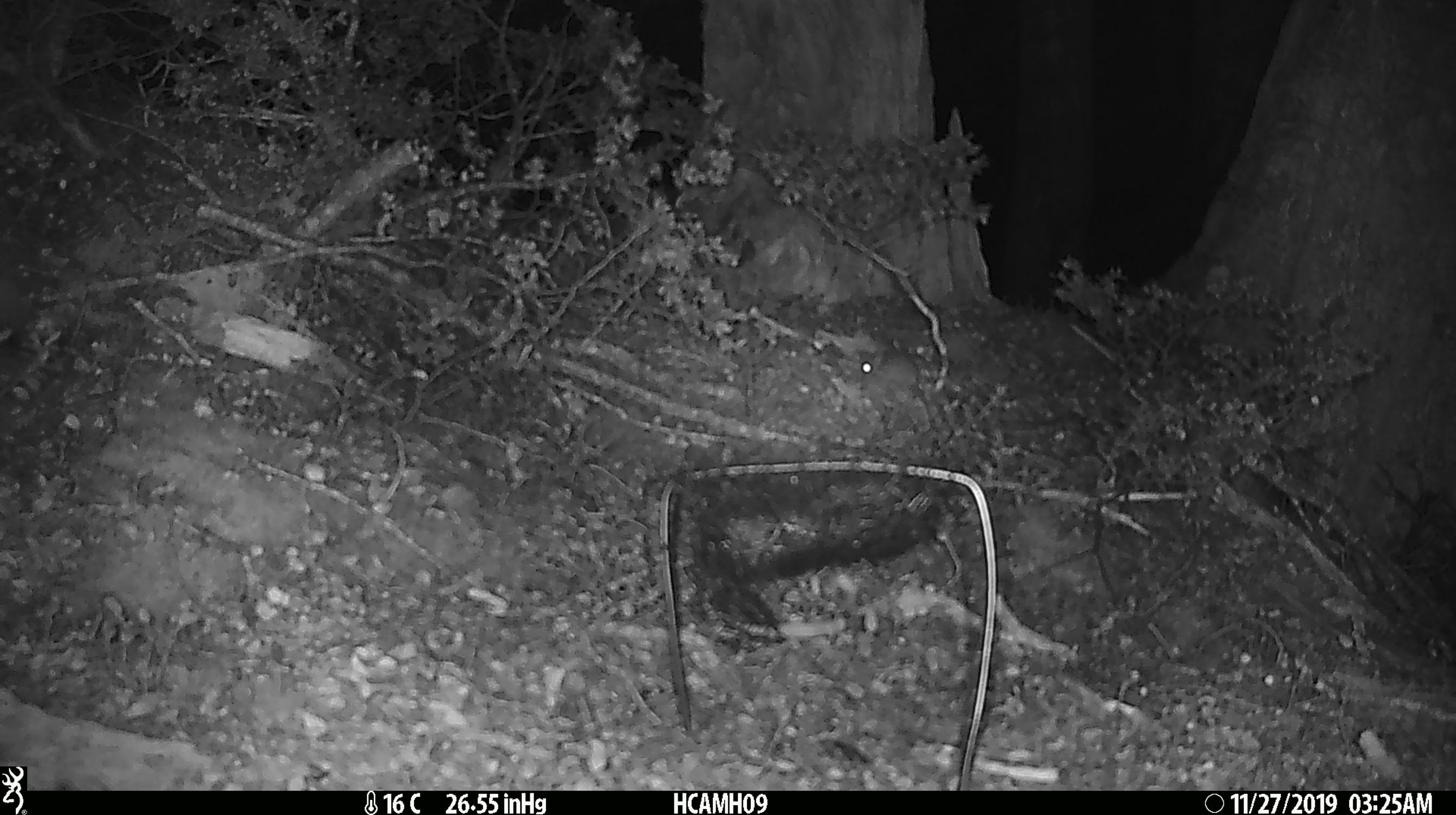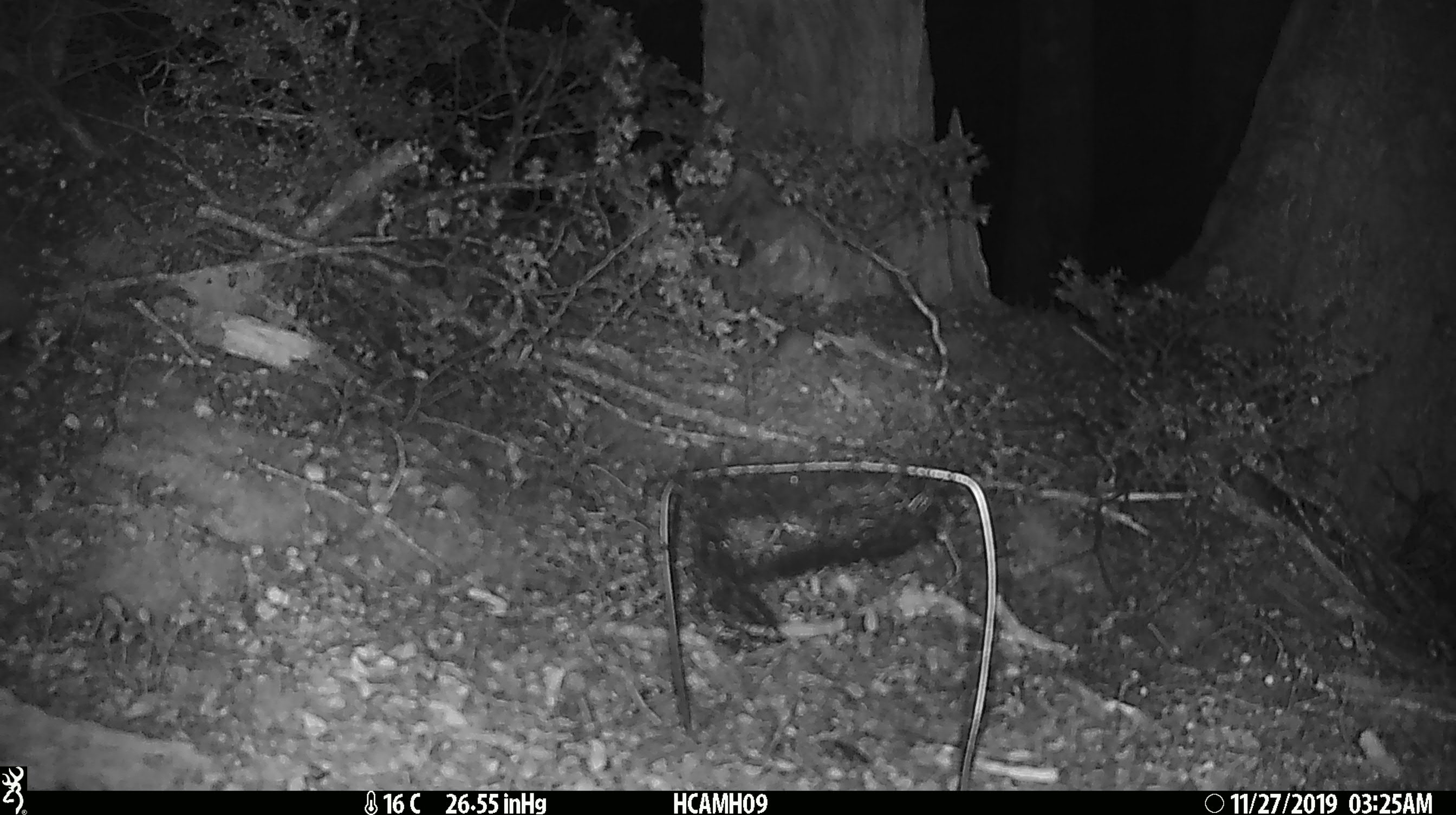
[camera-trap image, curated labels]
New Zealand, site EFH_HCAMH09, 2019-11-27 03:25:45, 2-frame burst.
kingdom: Animalia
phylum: Chordata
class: Mammalia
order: Rodentia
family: Muridae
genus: Mus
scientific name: Mus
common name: mouse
Mouse (Mus).